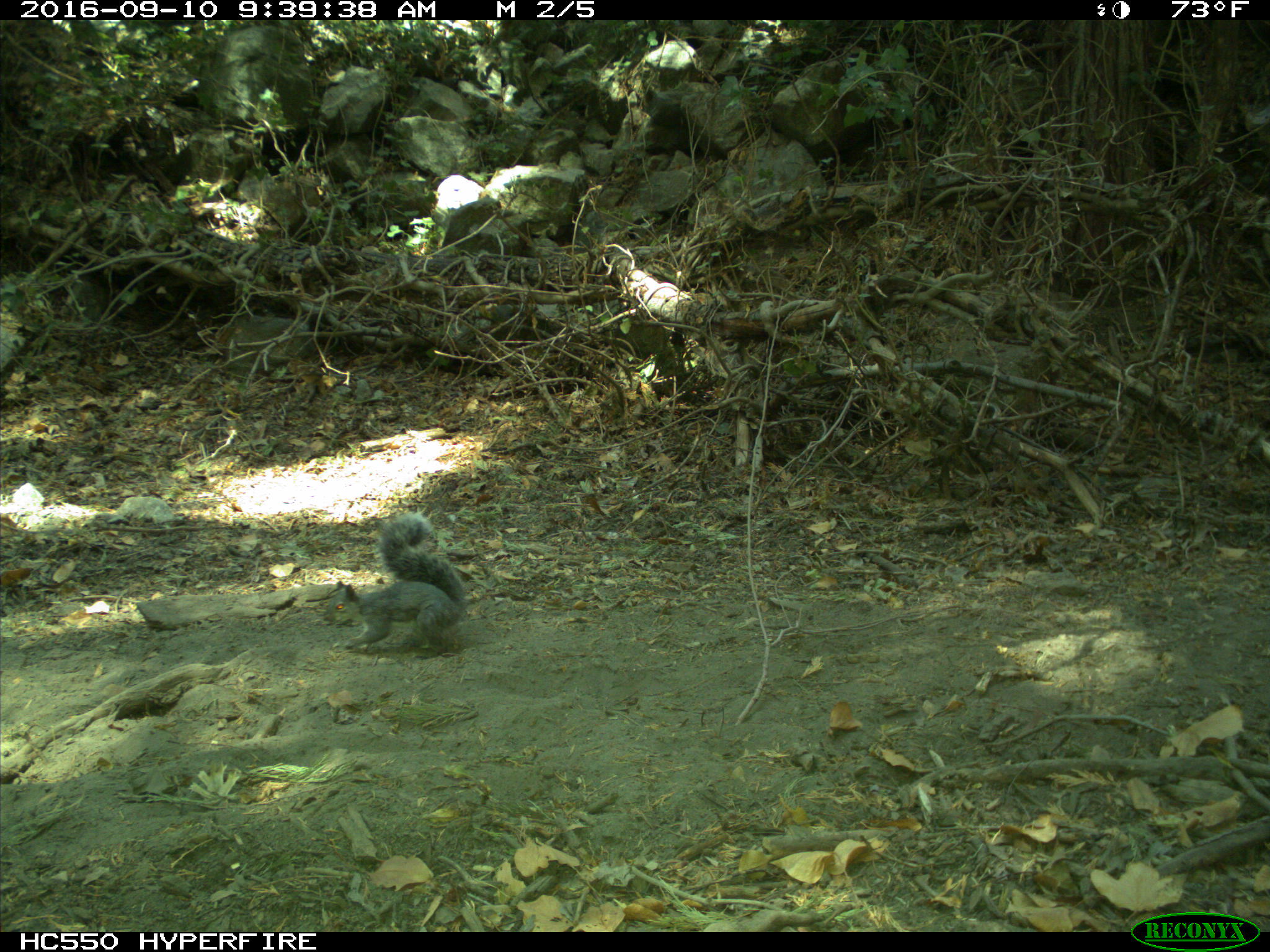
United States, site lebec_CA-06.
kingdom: Animalia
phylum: Chordata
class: Mammalia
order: Rodentia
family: Sciuridae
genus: Sciurus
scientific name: Sciurus carolinensis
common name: eastern gray squirrel